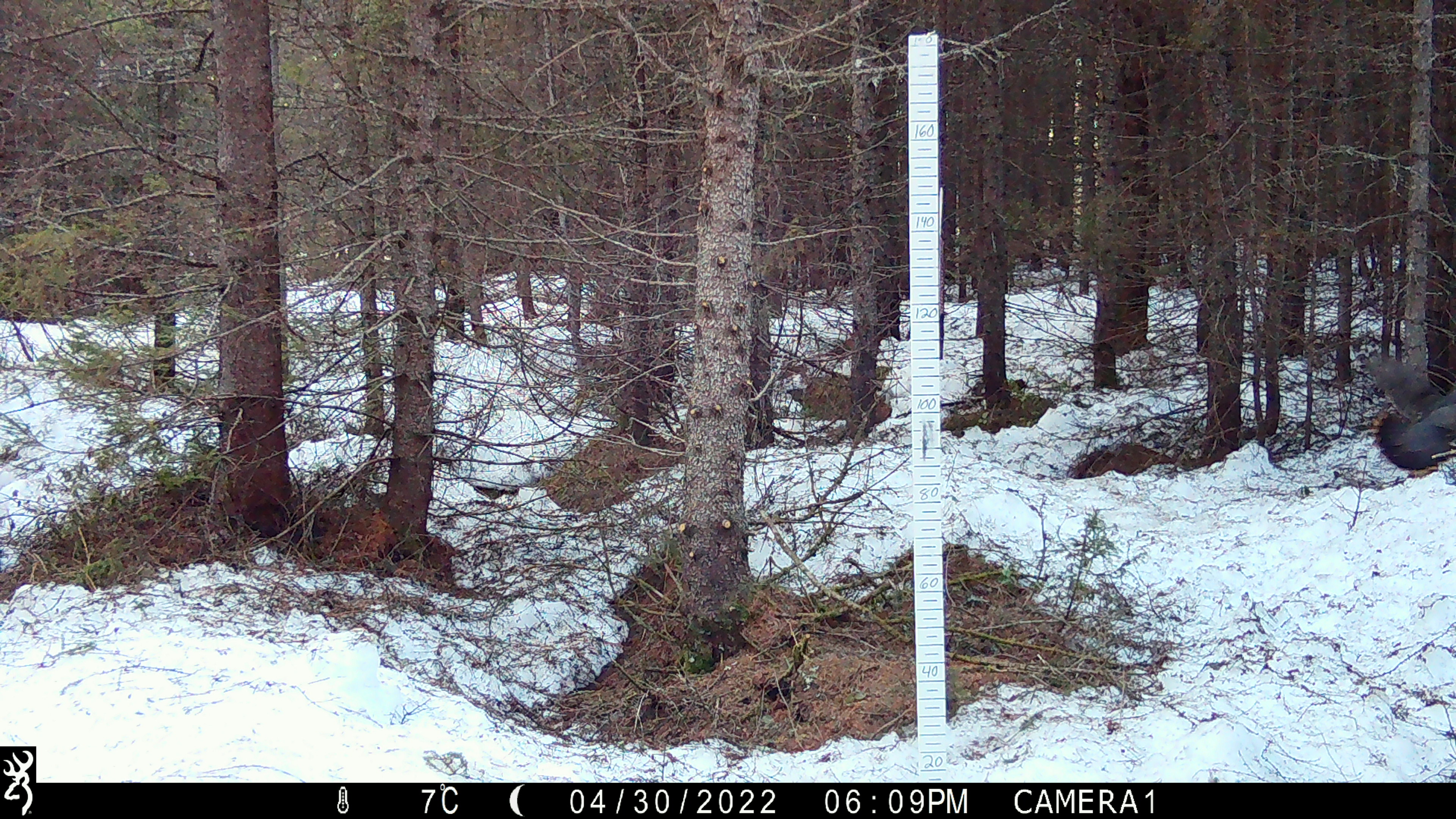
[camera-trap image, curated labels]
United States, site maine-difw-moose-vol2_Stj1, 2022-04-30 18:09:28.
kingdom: Animalia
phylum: Chordata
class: Aves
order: Galliformes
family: Phasianidae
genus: Canachites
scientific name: Canachites canadensis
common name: spruce grouse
Spruce grouse (Canachites canadensis).